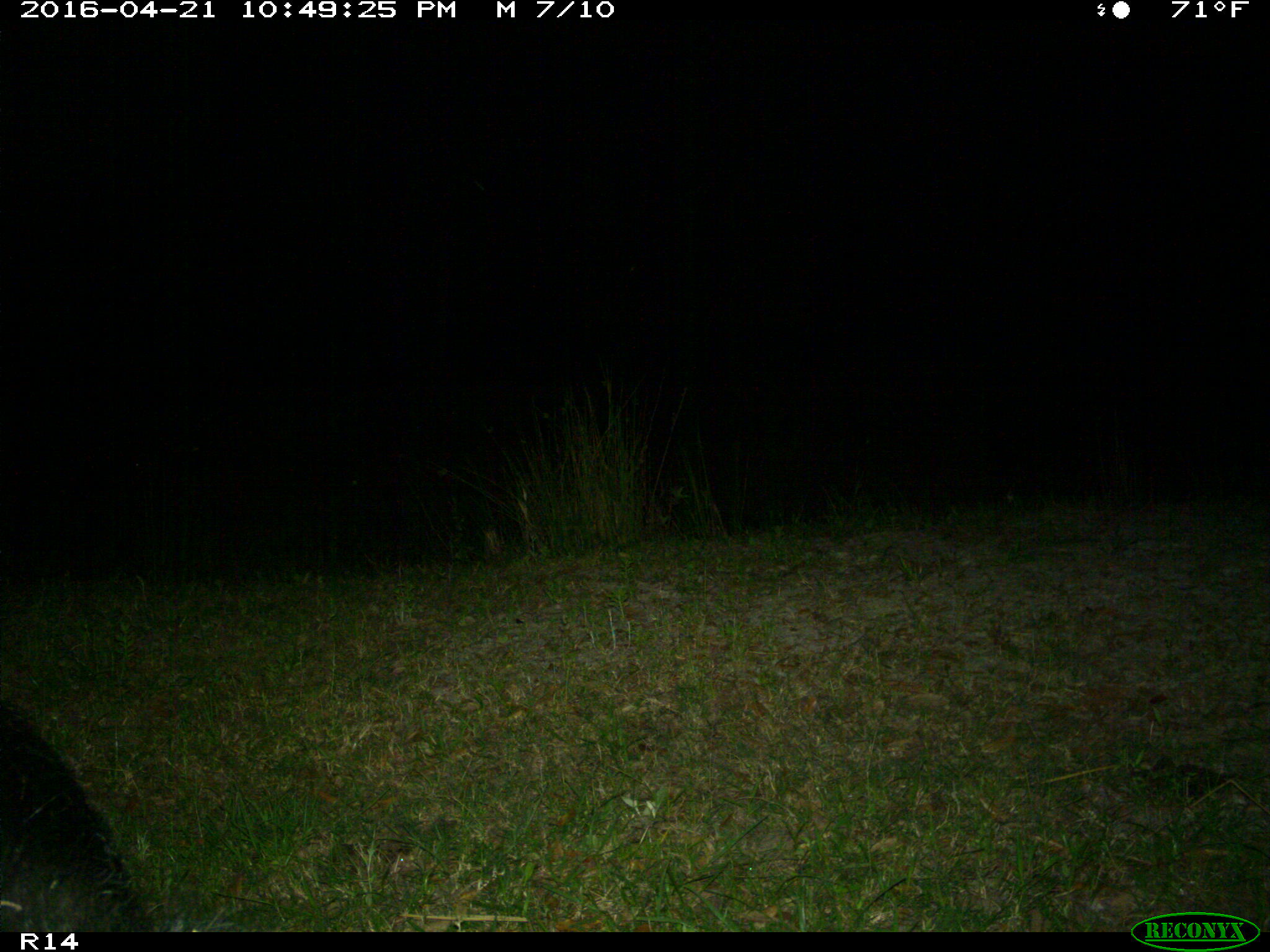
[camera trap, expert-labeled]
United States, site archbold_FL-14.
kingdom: Animalia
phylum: Chordata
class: Mammalia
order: Artiodactyla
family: Suidae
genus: Sus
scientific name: Sus scrofa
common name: wild boar